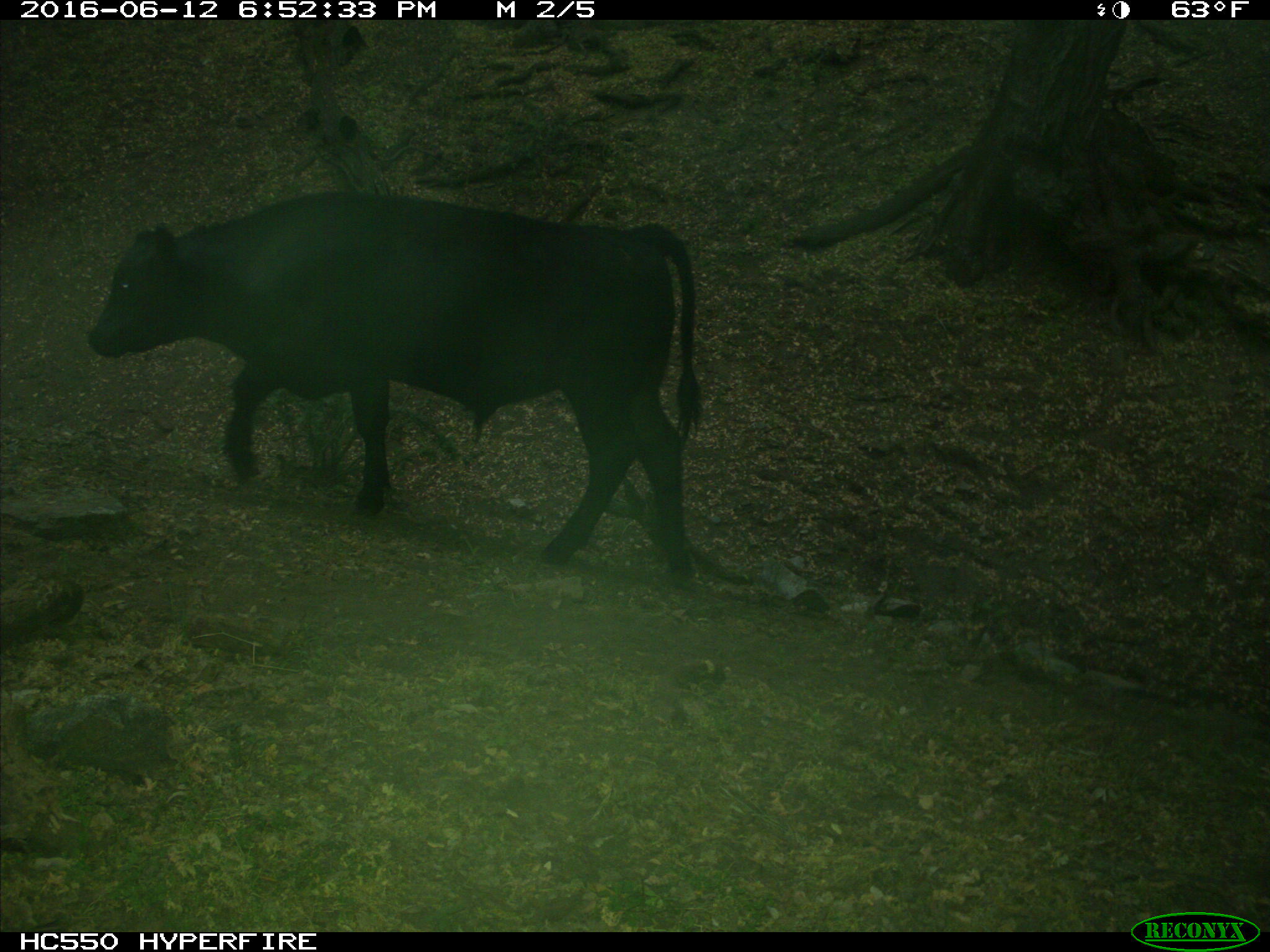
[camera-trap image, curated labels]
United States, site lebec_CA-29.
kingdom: Animalia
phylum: Chordata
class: Mammalia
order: Artiodactyla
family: Bovidae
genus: Bos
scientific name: Bos taurus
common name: domestic cow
Bos taurus (domestic cow).